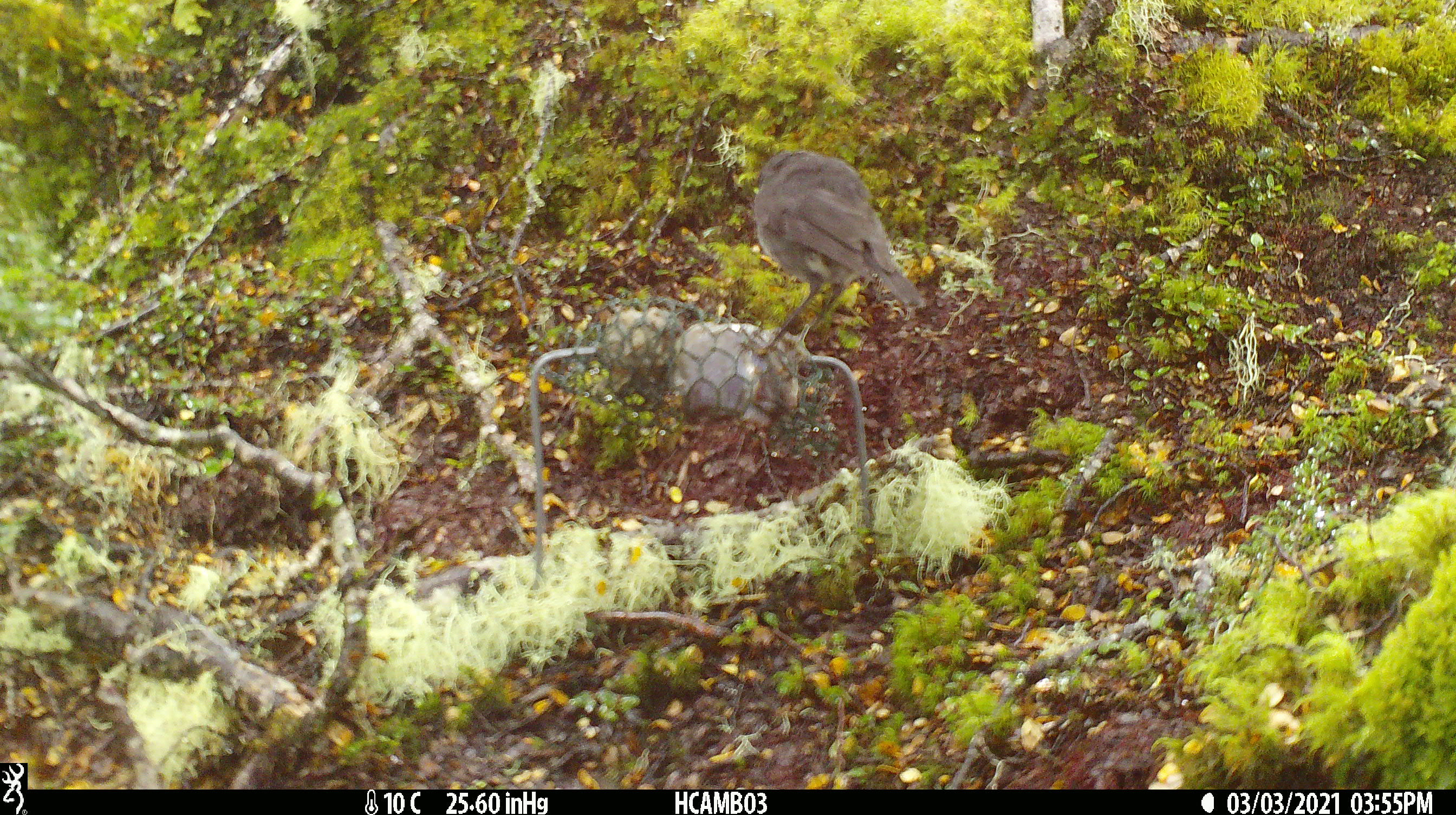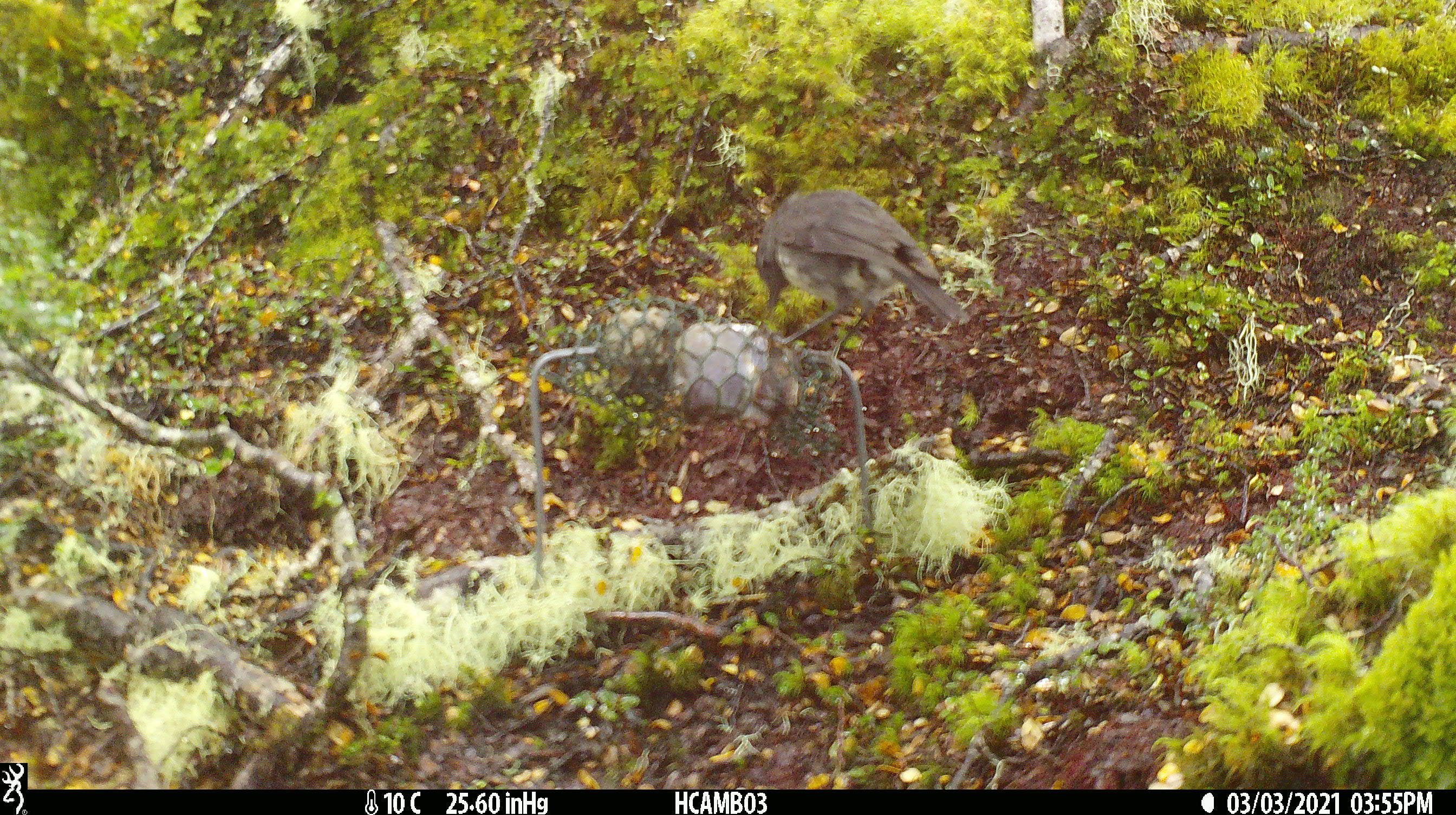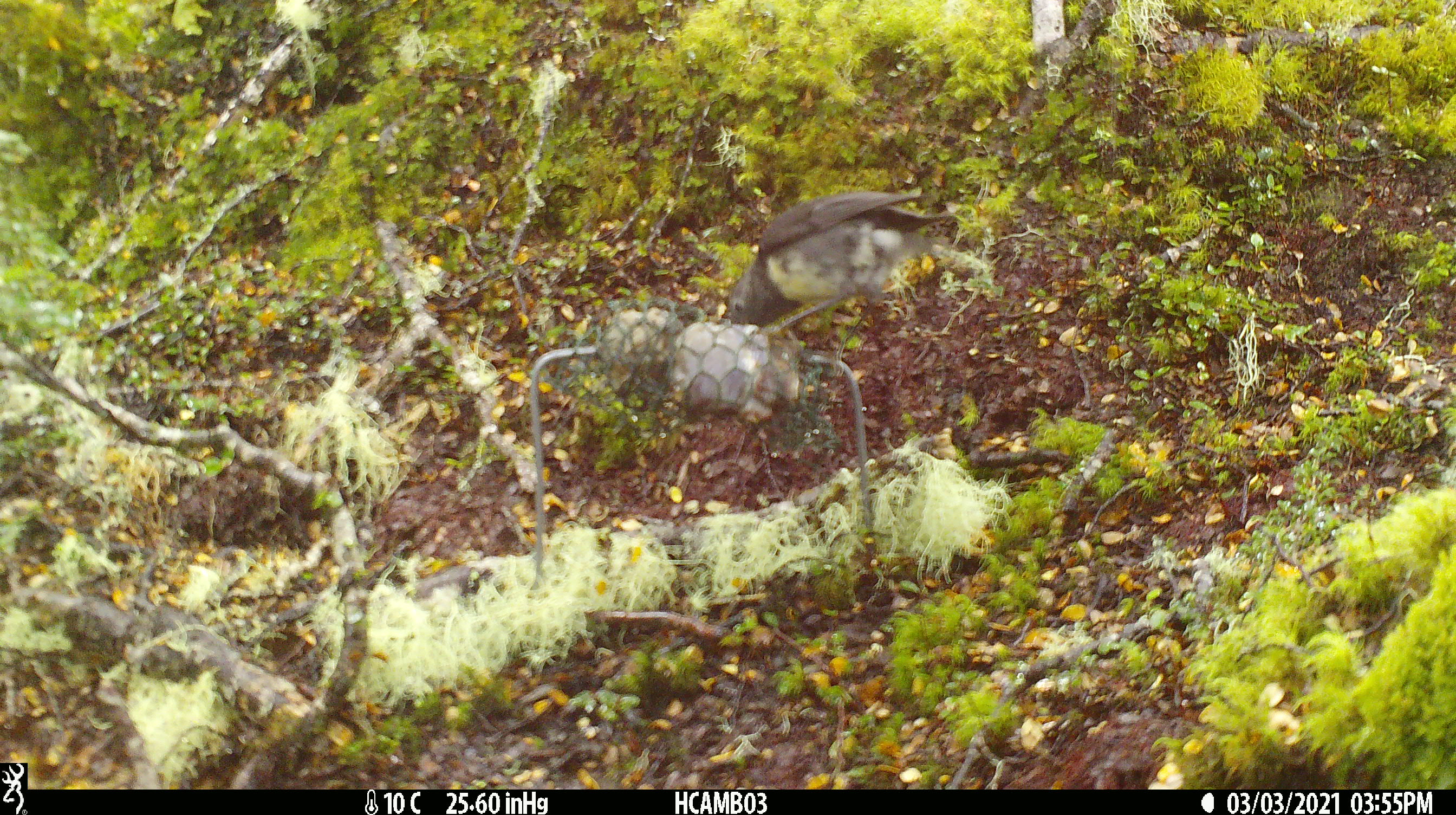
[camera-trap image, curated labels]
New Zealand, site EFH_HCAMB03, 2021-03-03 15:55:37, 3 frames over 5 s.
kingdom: Animalia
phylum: Chordata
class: Aves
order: Passeriformes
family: Petroicidae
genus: Petroica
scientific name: Petroica australis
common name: new zealand robin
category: robin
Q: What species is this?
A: Robin (new zealand robin) (Petroica australis).